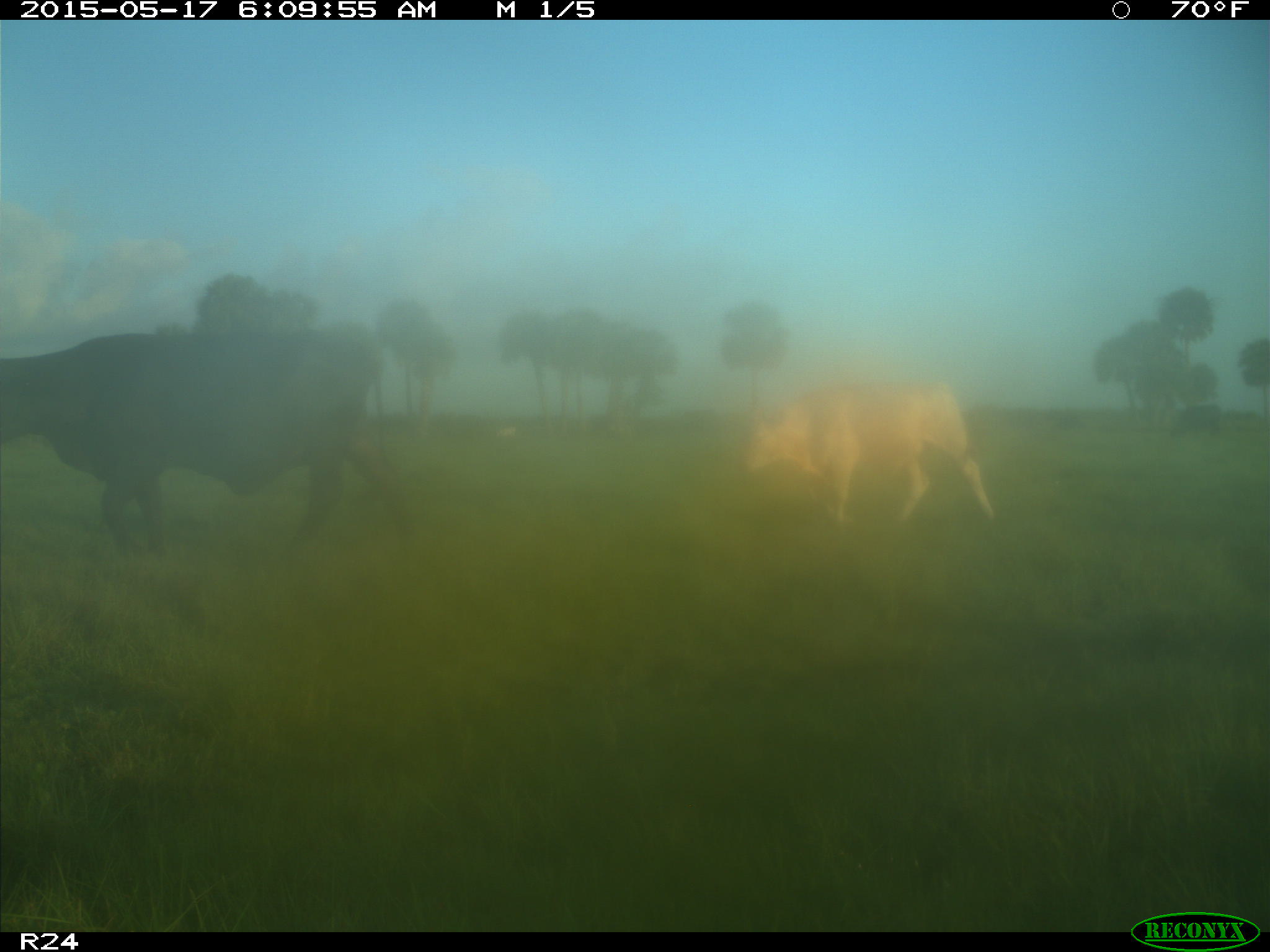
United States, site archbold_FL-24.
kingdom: Animalia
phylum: Chordata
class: Mammalia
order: Artiodactyla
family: Bovidae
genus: Bos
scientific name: Bos taurus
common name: domestic cow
Bos taurus (domestic cow).